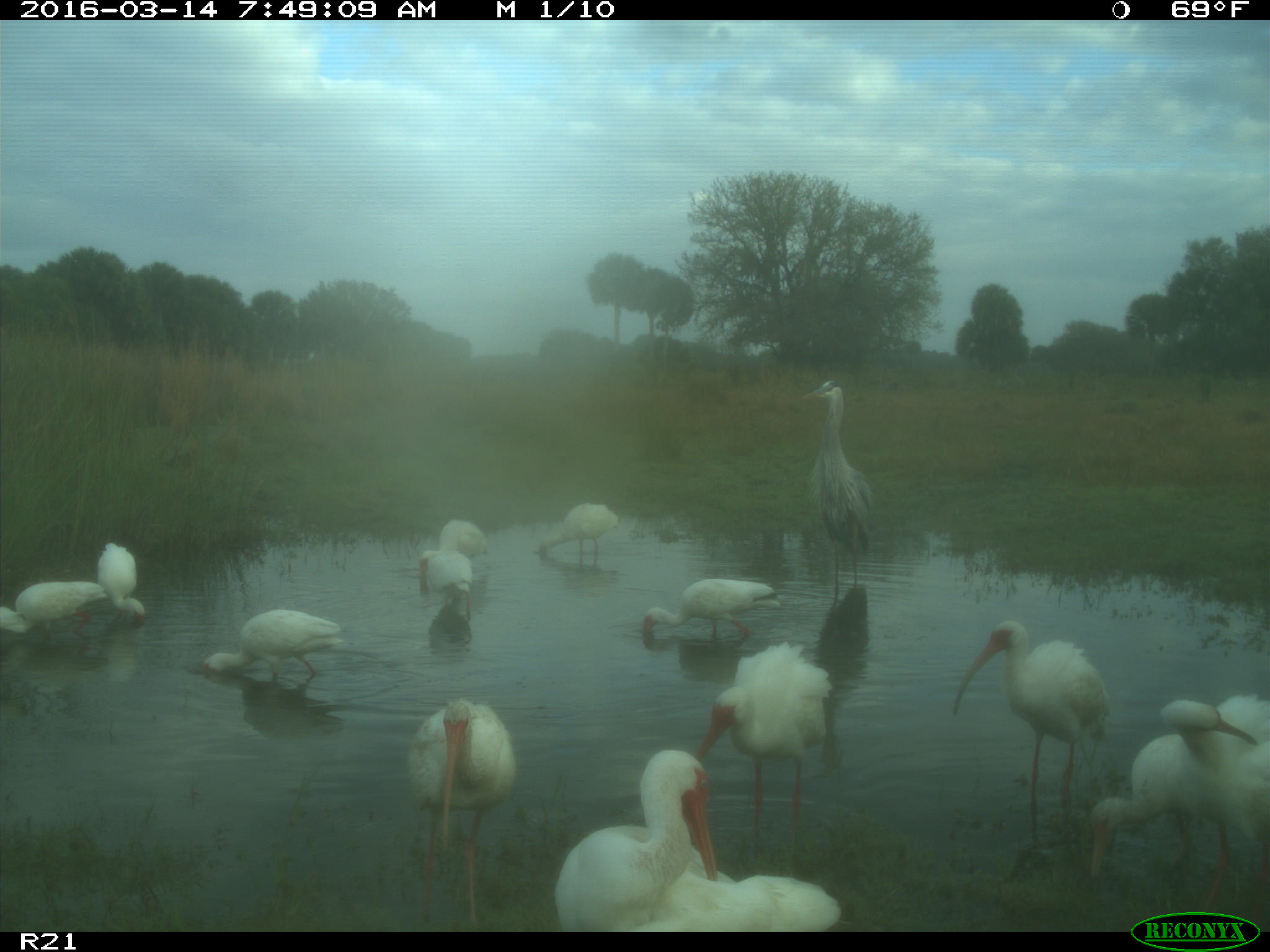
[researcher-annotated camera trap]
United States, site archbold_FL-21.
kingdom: Animalia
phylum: Chordata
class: Aves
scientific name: Aves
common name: birds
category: unidentified bird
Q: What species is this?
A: Unidentified bird (birds) (Aves).